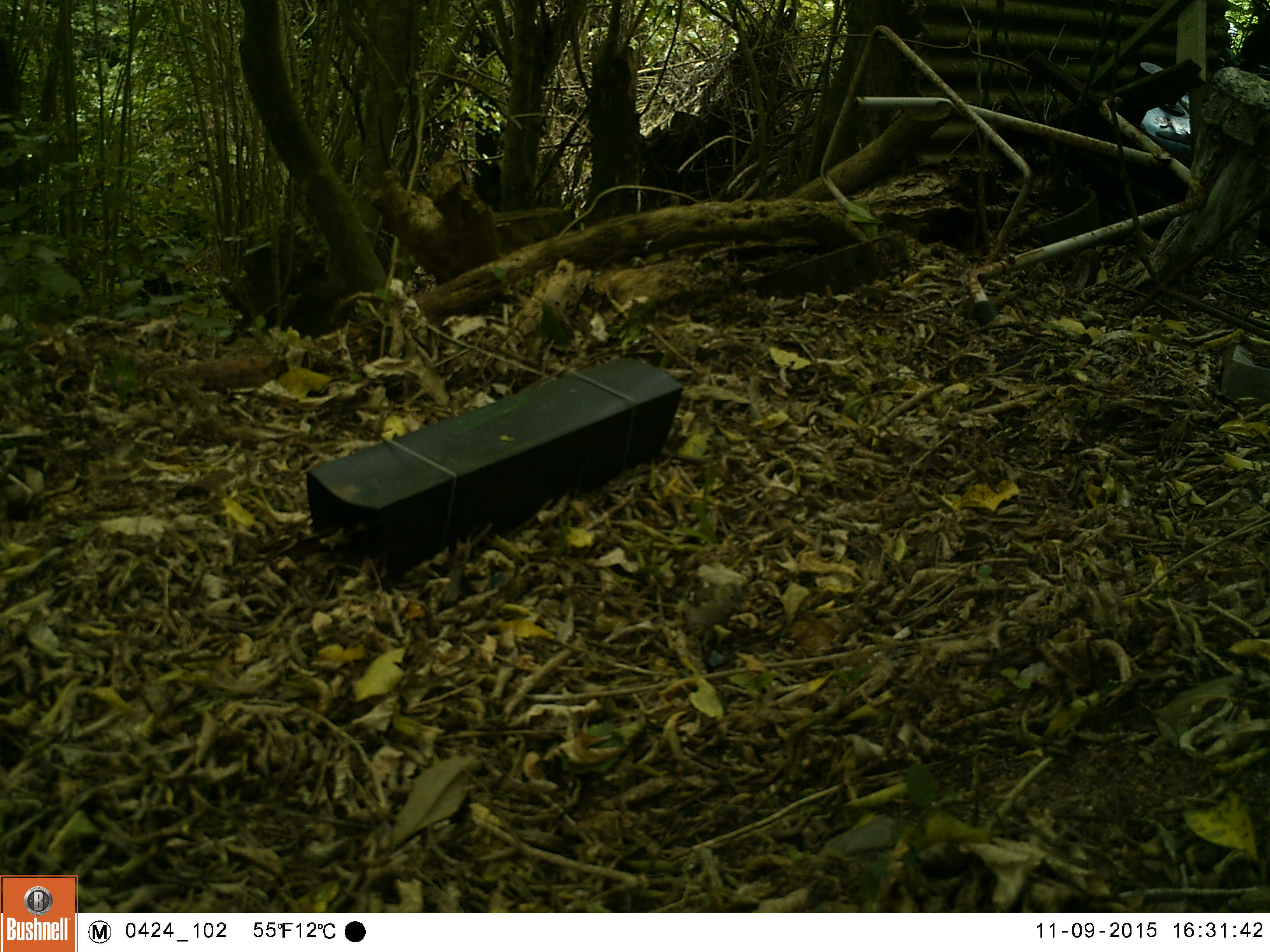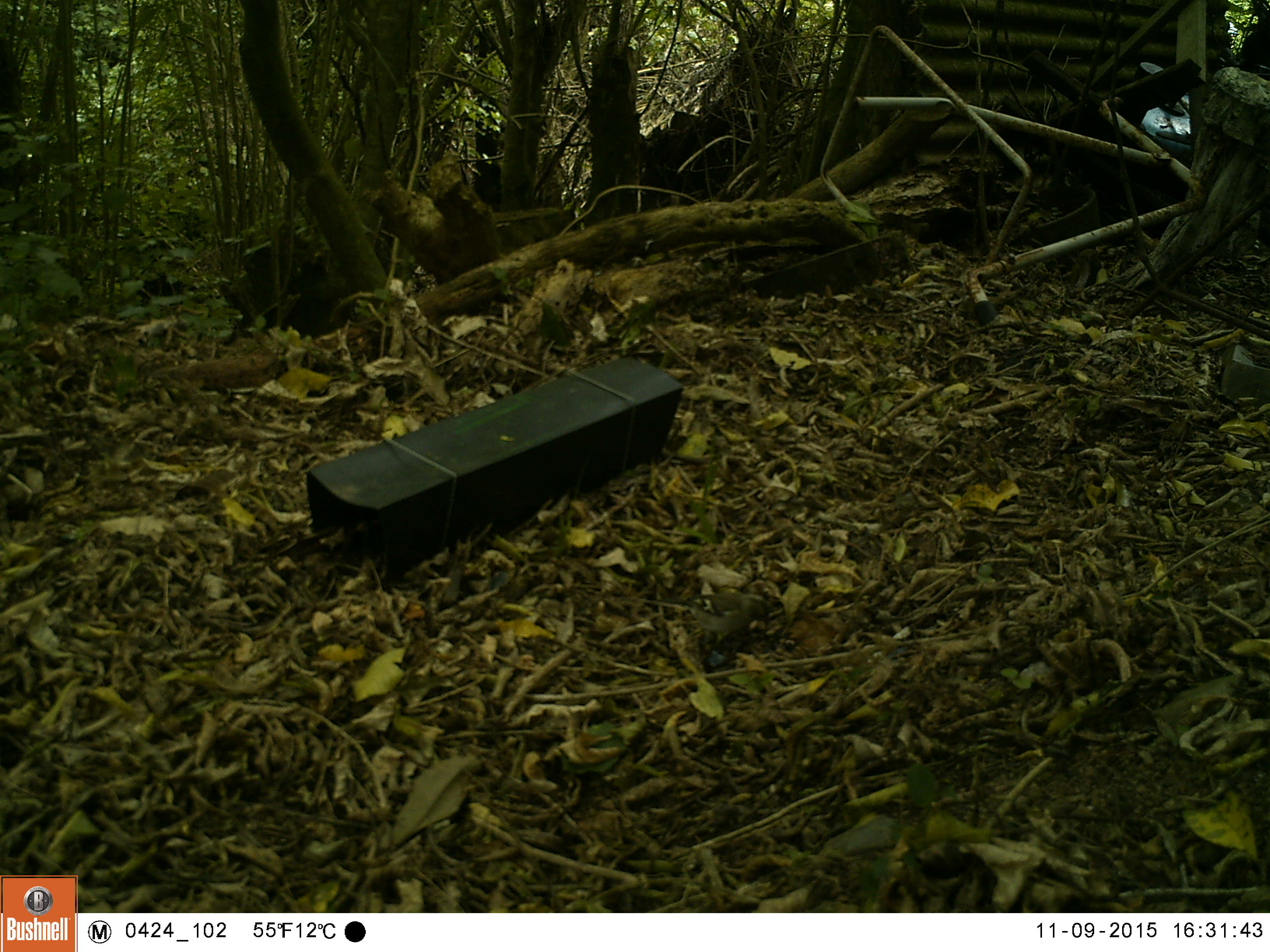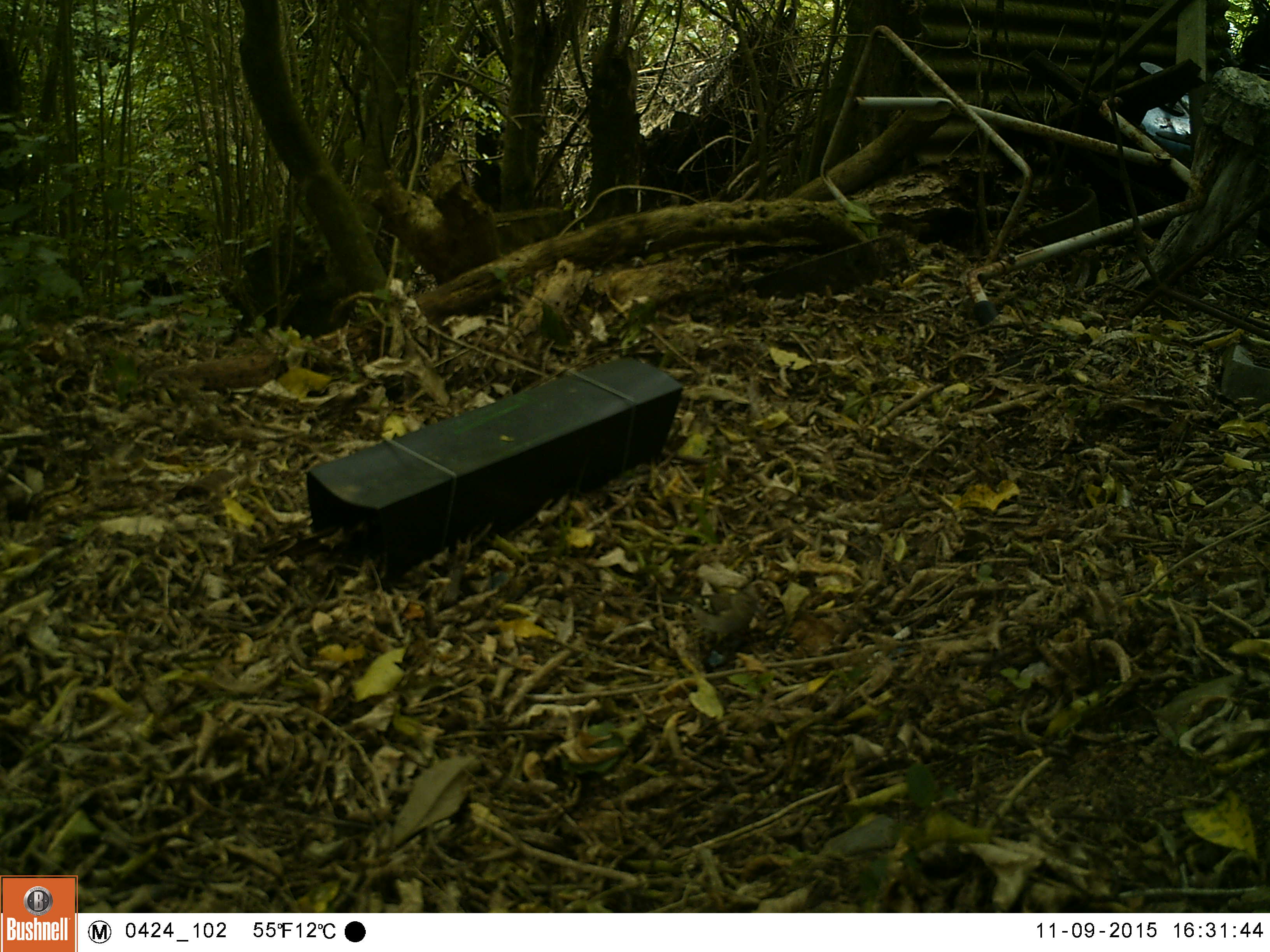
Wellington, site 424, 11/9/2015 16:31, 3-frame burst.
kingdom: Animalia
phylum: Chordata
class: Aves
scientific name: Aves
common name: bird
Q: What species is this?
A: Bird (Aves).